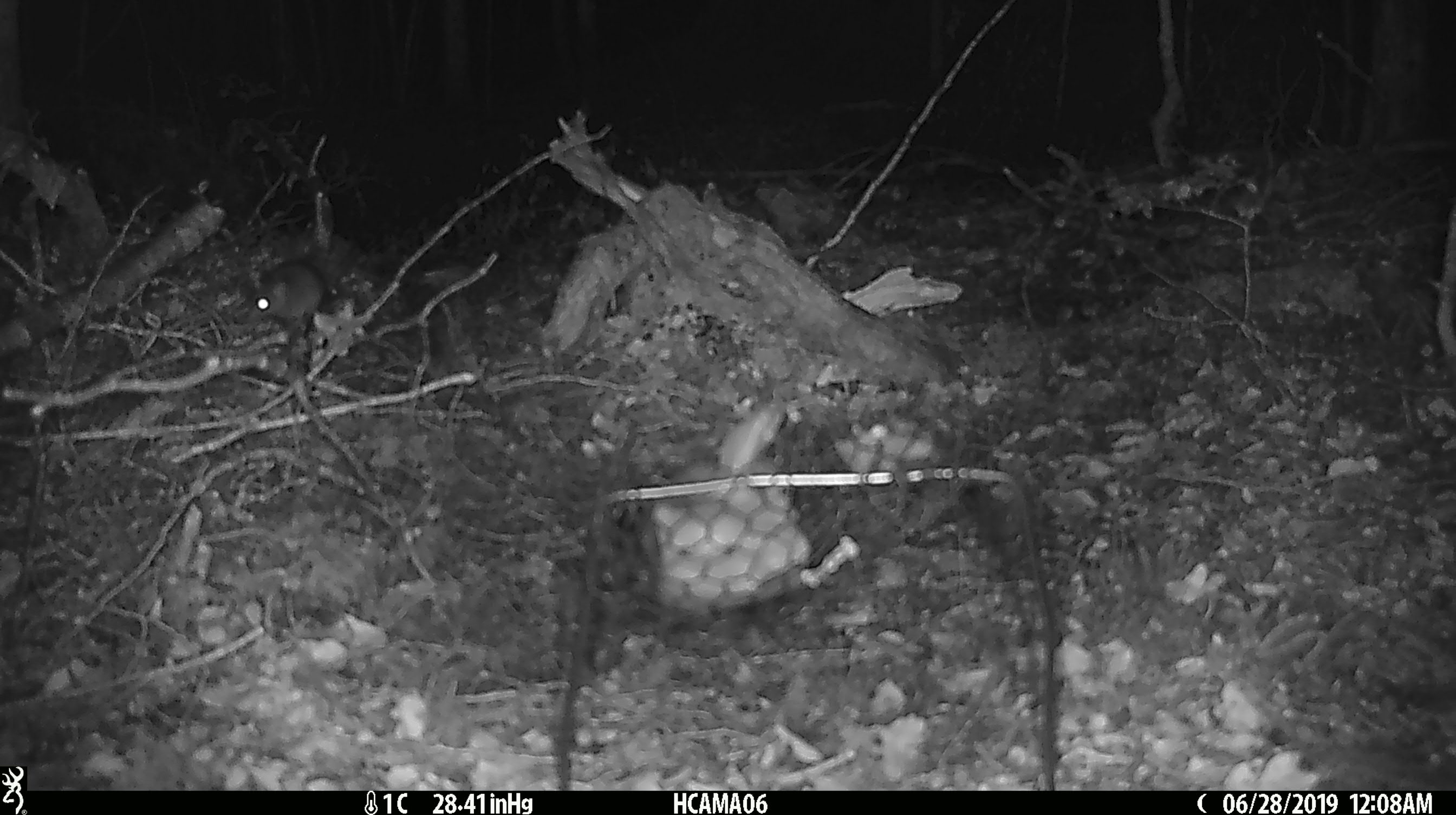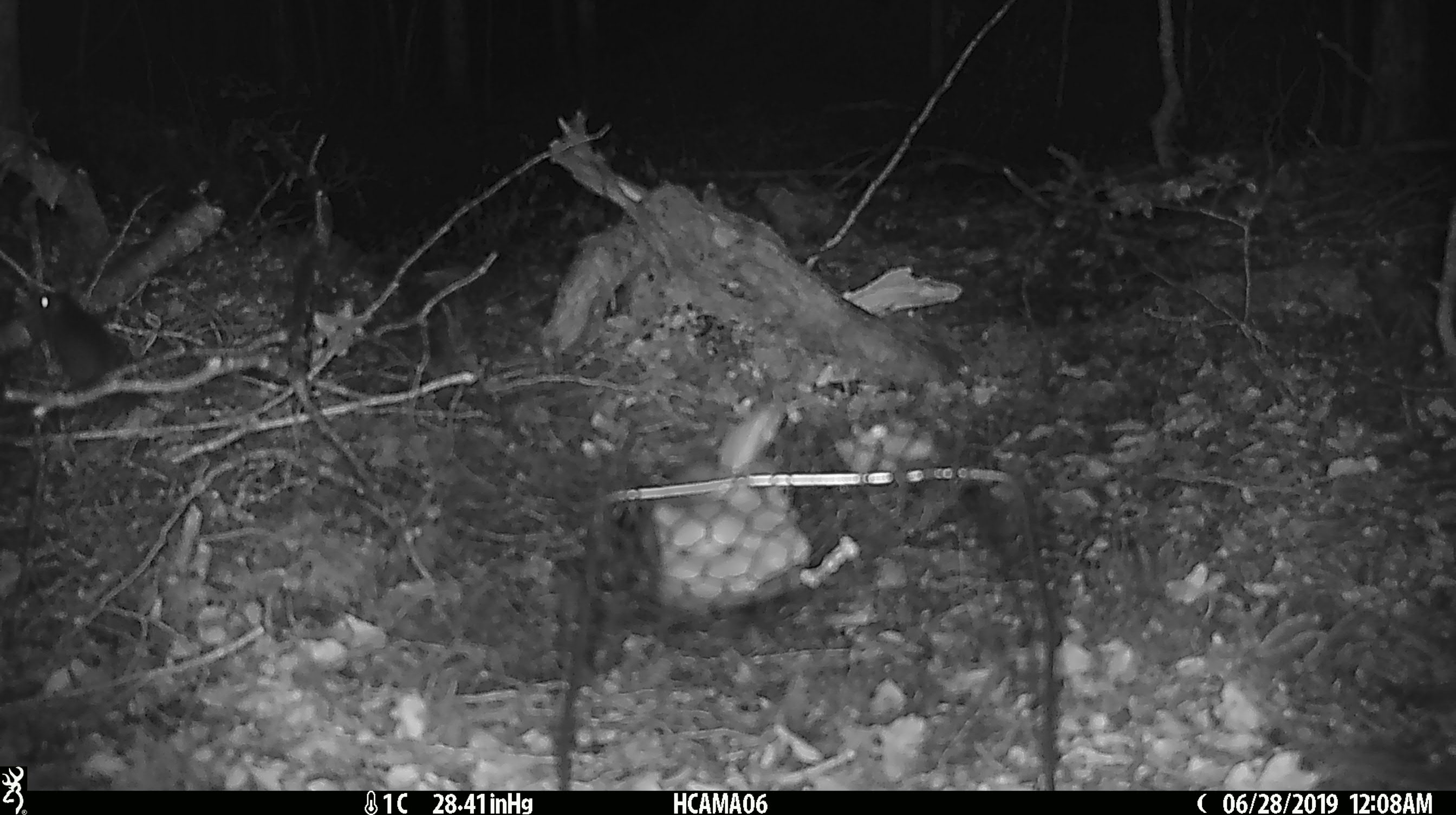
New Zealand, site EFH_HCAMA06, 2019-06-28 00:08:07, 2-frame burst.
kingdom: Animalia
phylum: Chordata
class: Mammalia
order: Rodentia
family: Muridae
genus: Mus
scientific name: Mus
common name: mouse